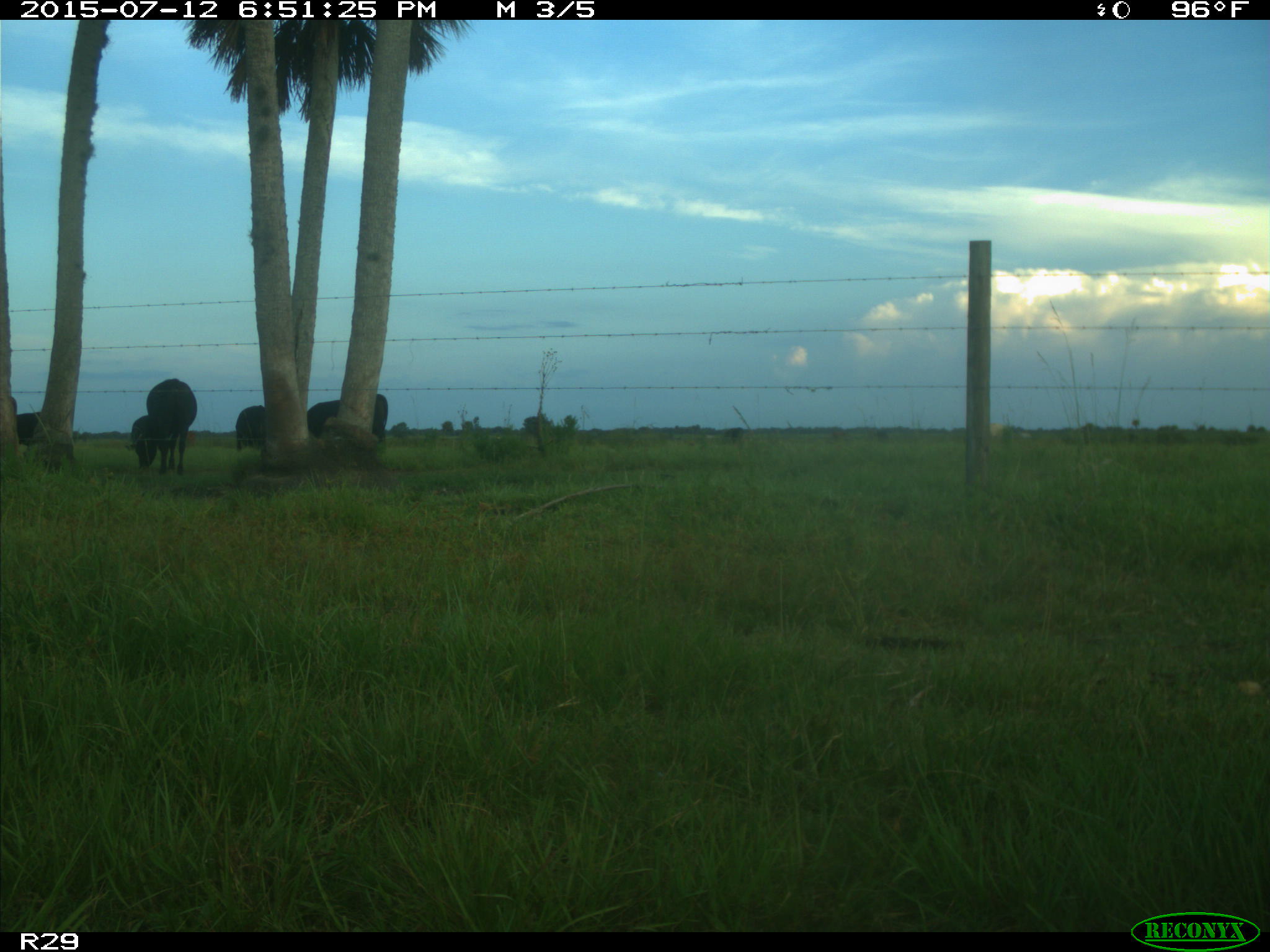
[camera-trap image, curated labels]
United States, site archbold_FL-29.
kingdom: Animalia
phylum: Chordata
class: Mammalia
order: Artiodactyla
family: Bovidae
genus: Bos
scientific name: Bos taurus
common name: domestic cow